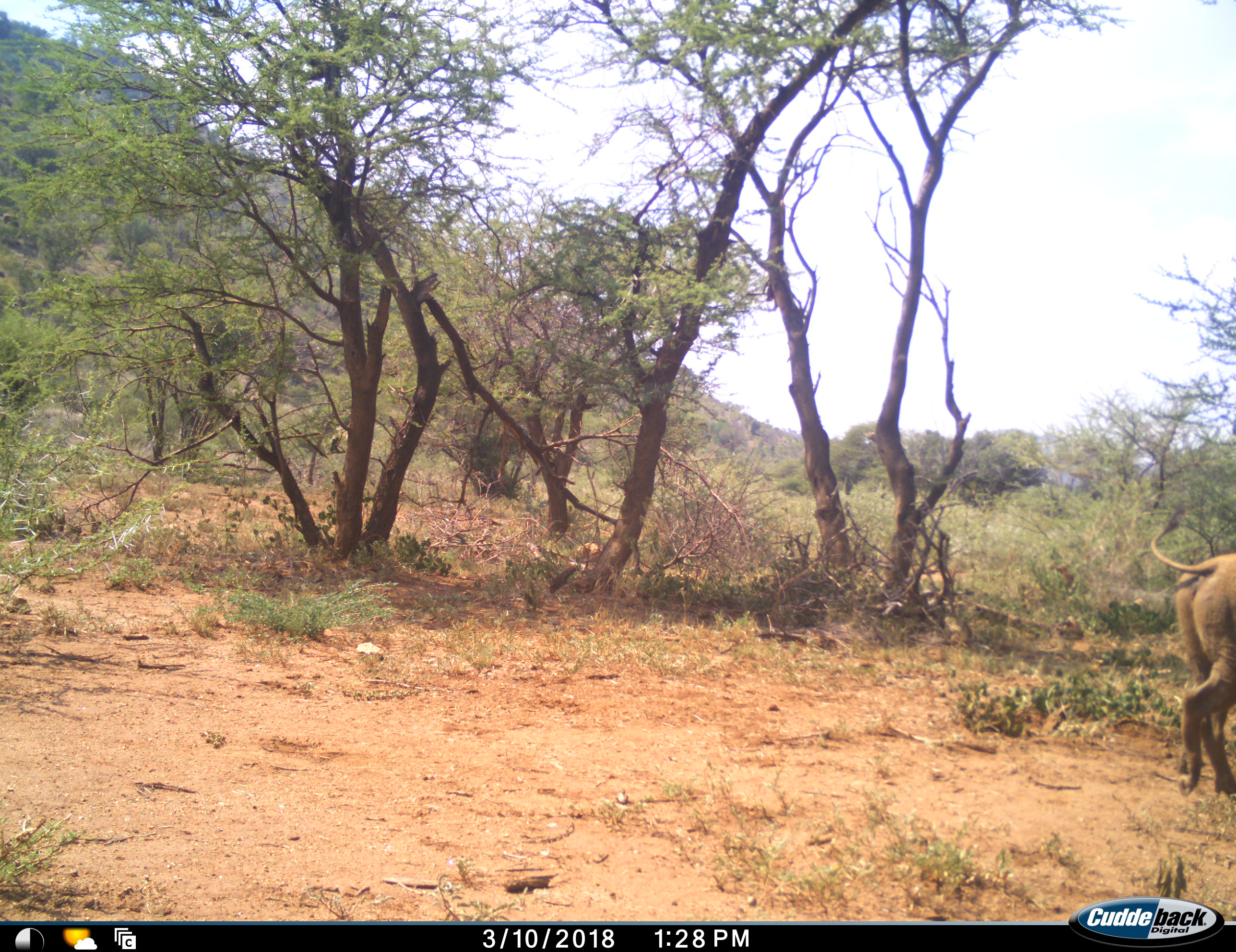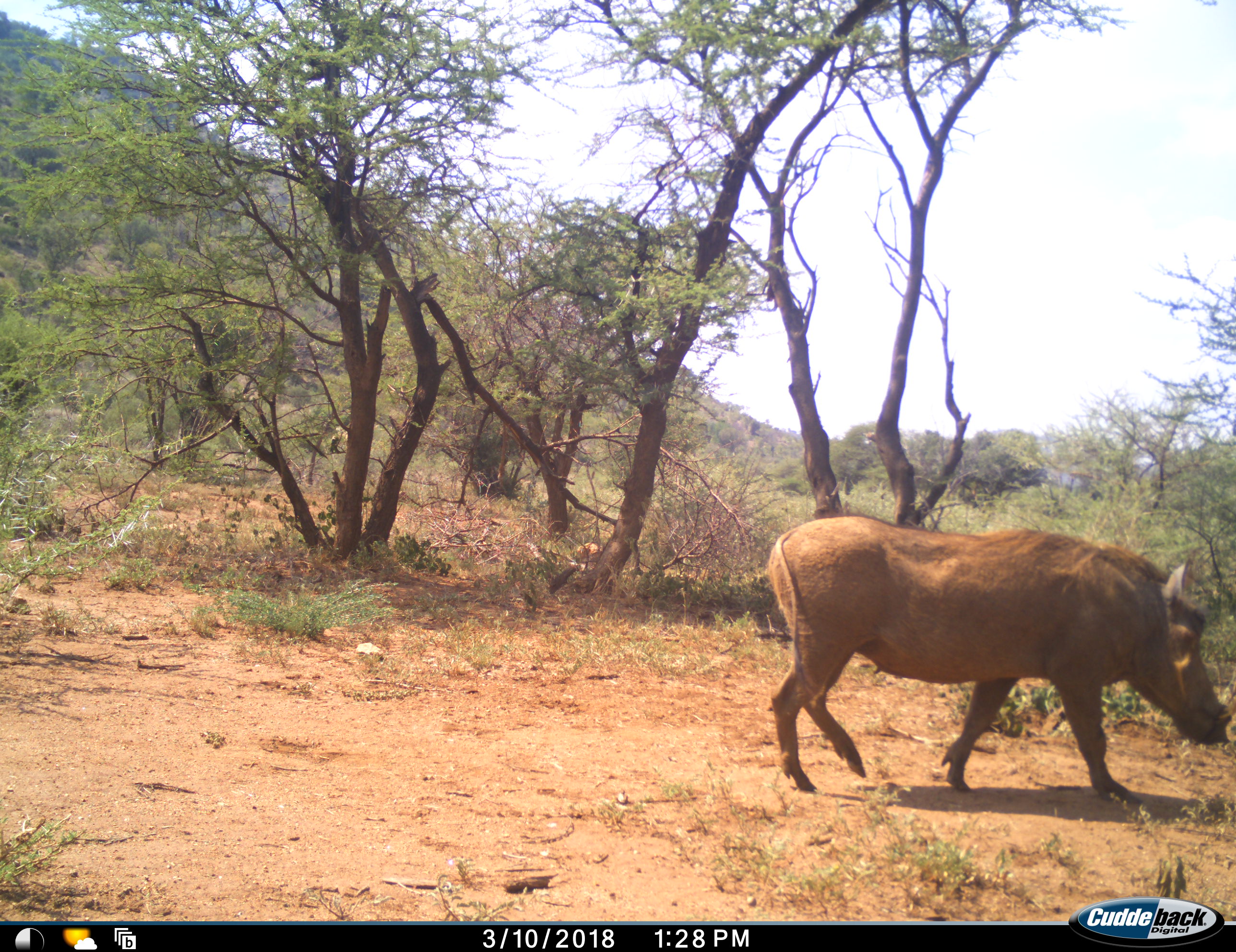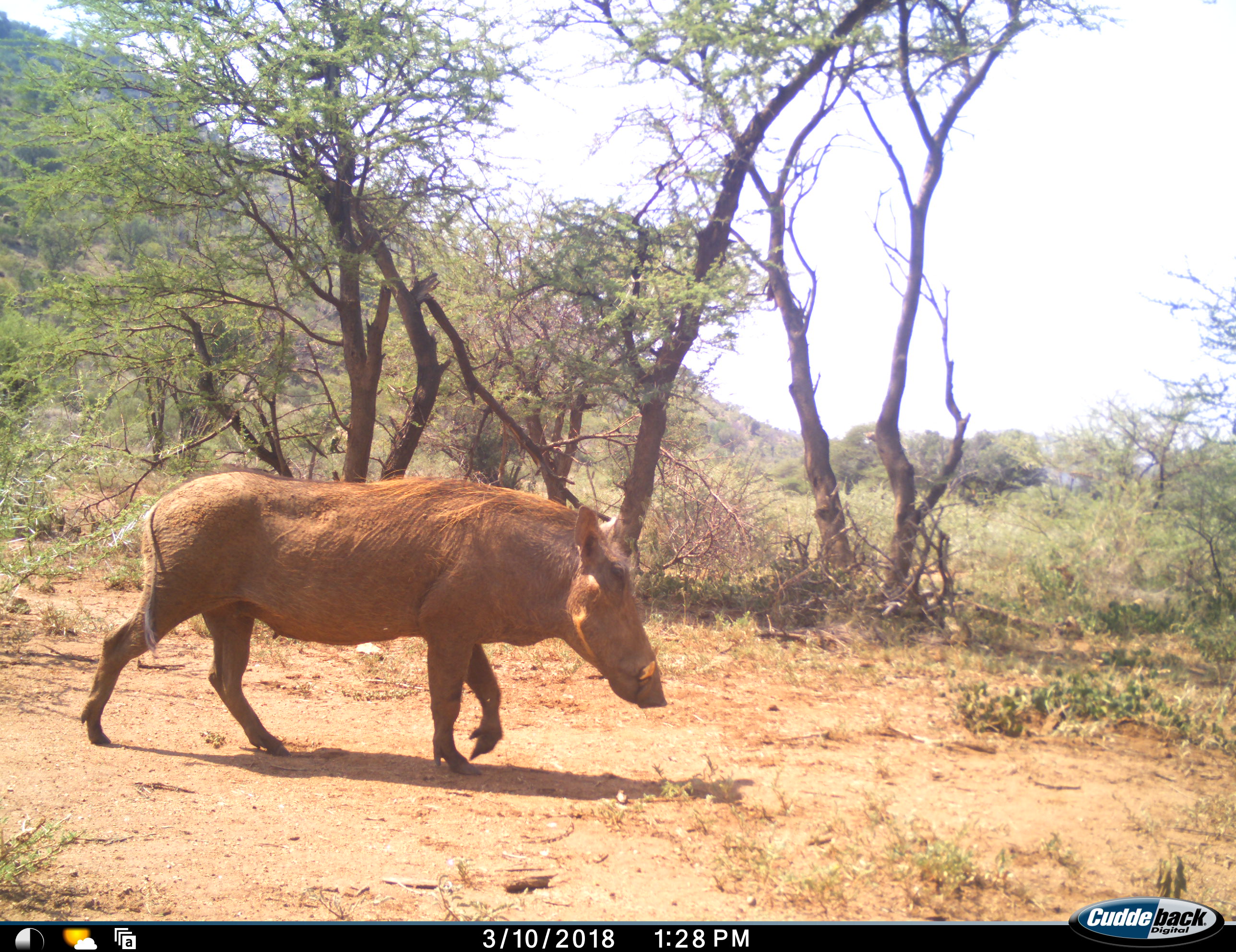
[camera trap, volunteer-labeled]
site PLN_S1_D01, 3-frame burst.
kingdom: Animalia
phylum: Chordata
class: Mammalia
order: Artiodactyla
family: Suidae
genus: Phacochoerus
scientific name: Phacochoerus africanus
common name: warthog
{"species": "warthog (Phacochoerus africanus)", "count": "1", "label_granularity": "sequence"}